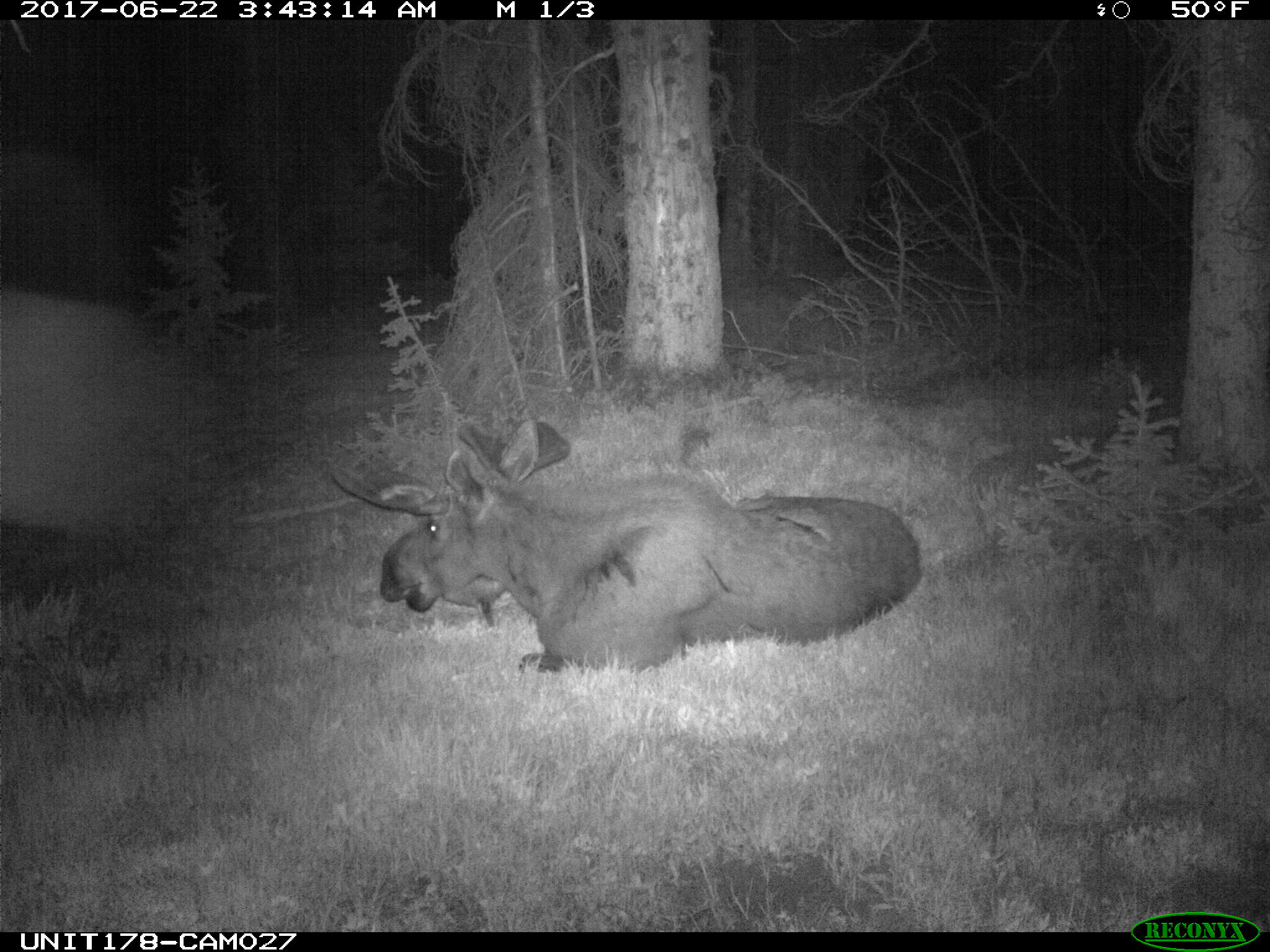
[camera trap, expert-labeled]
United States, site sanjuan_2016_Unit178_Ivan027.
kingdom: Animalia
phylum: Chordata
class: Mammalia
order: Artiodactyla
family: Cervidae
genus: Alces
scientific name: Alces alces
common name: moose